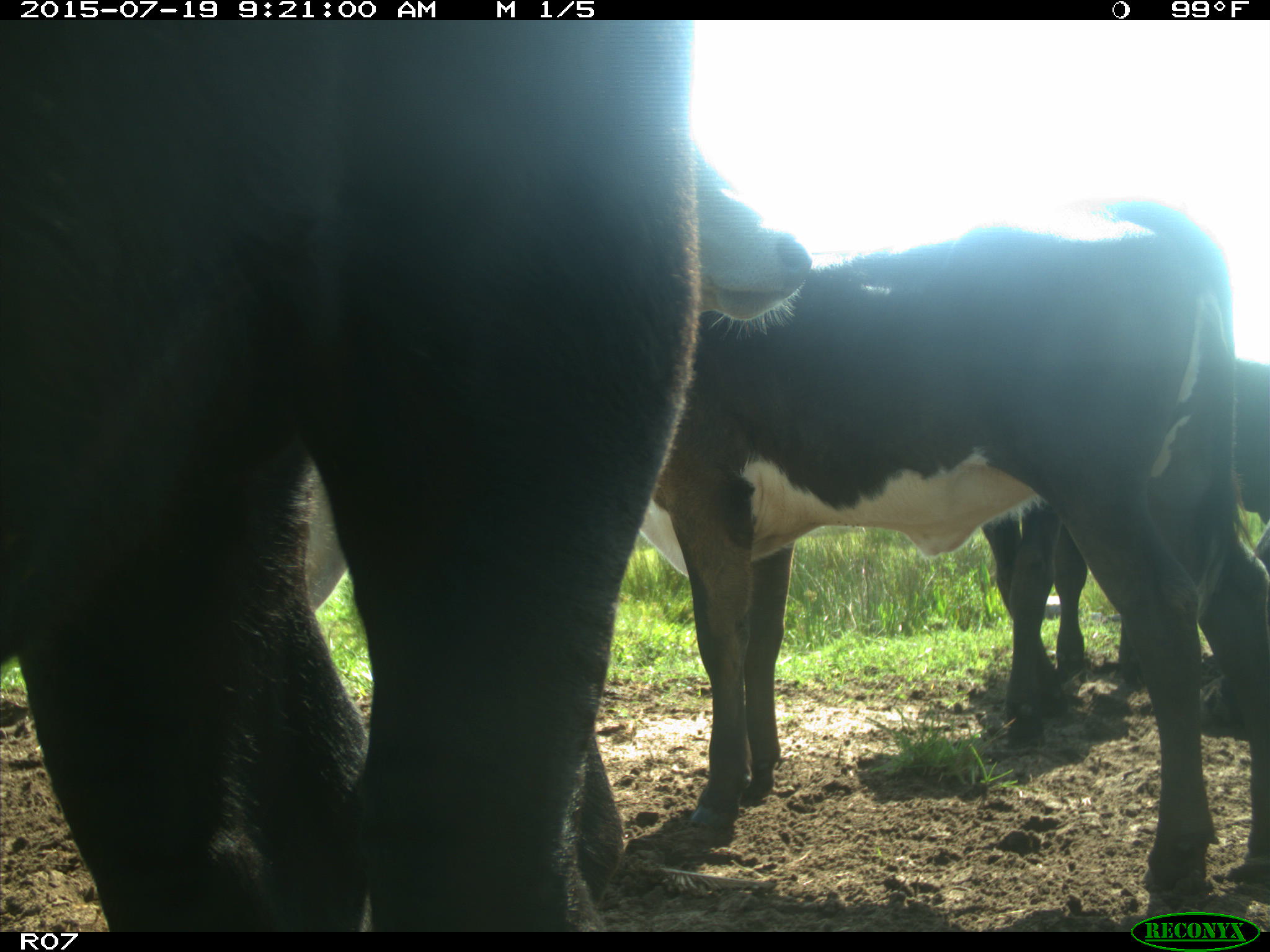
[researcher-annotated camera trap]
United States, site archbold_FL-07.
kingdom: Animalia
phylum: Chordata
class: Mammalia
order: Artiodactyla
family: Bovidae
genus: Bos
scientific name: Bos taurus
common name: domestic cow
Bos taurus (domestic cow).